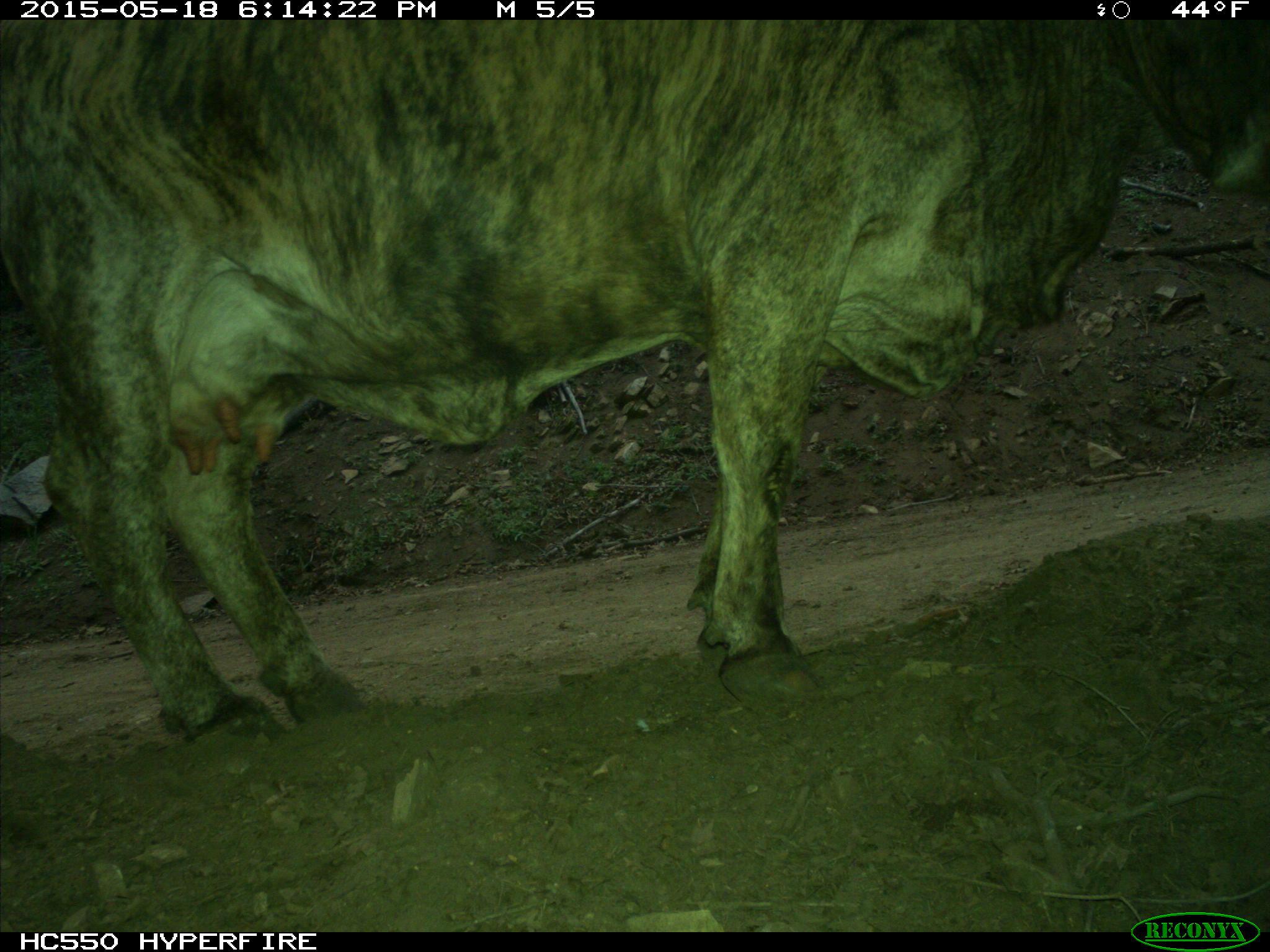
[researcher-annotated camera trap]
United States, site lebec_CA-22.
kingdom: Animalia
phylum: Chordata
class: Mammalia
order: Artiodactyla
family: Bovidae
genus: Bos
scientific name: Bos taurus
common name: domestic cow